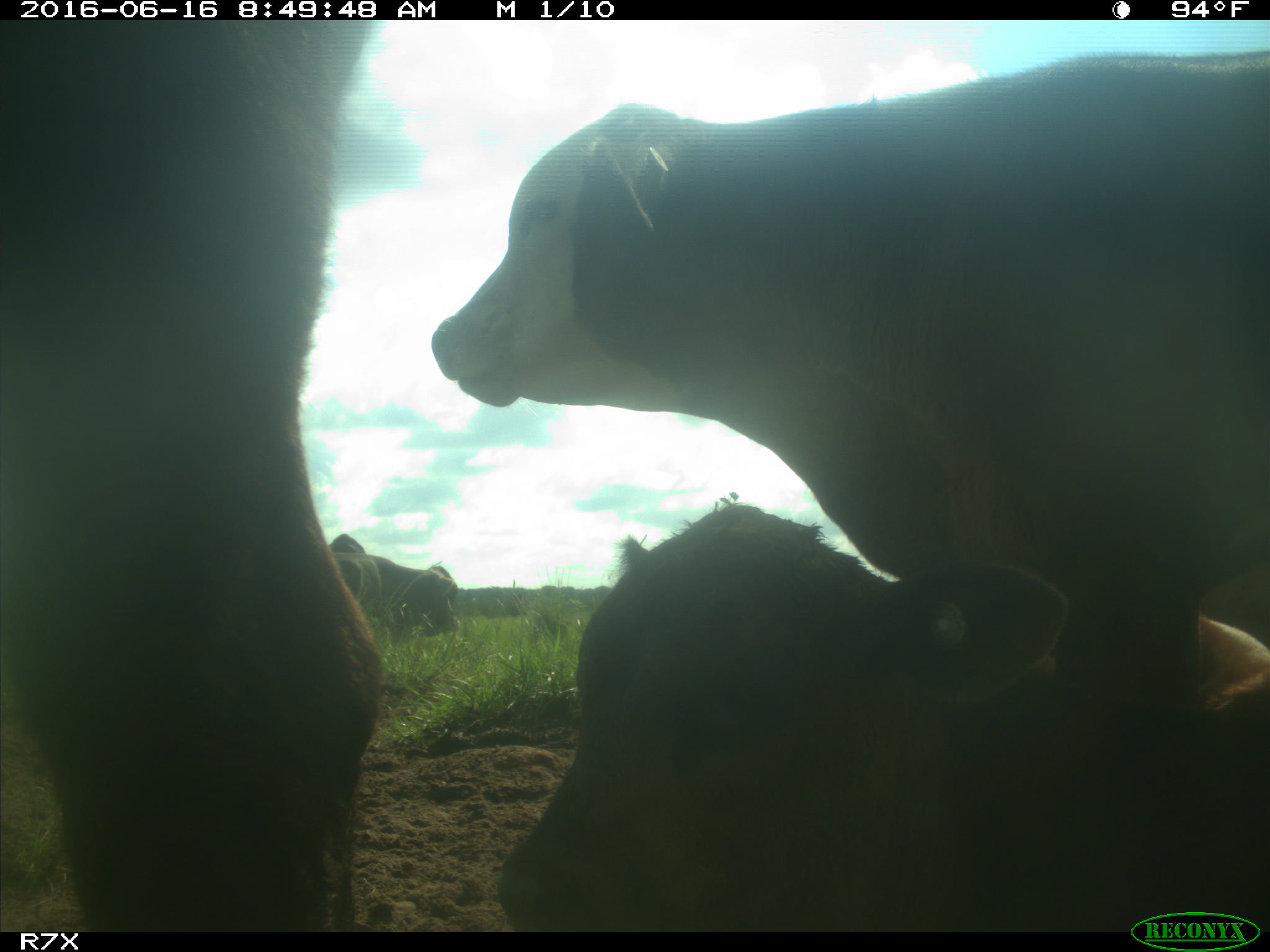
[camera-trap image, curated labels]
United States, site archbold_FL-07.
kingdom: Animalia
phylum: Chordata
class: Mammalia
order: Artiodactyla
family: Bovidae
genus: Bos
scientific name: Bos taurus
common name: domestic cow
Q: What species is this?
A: Bos taurus (domestic cow).